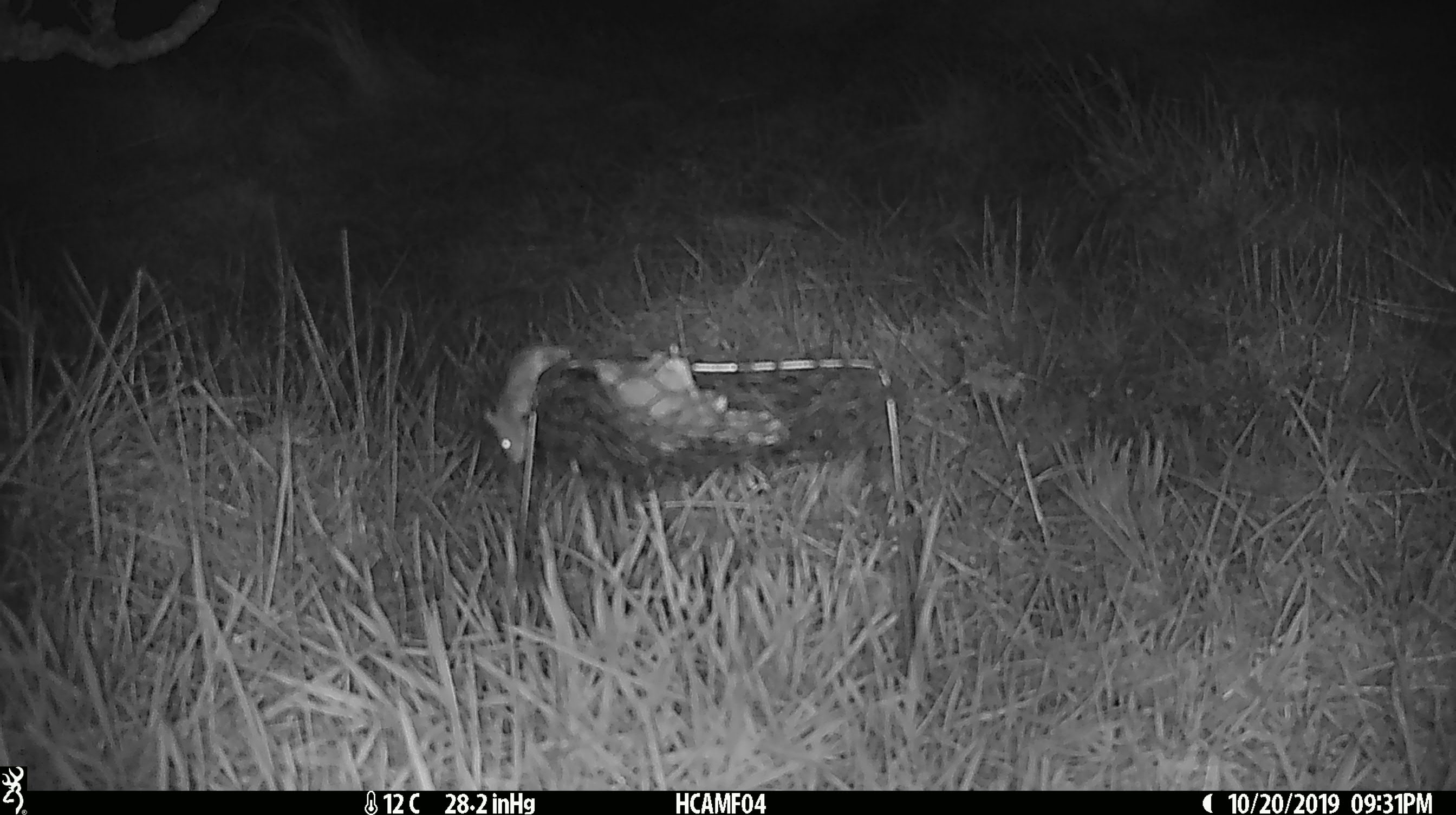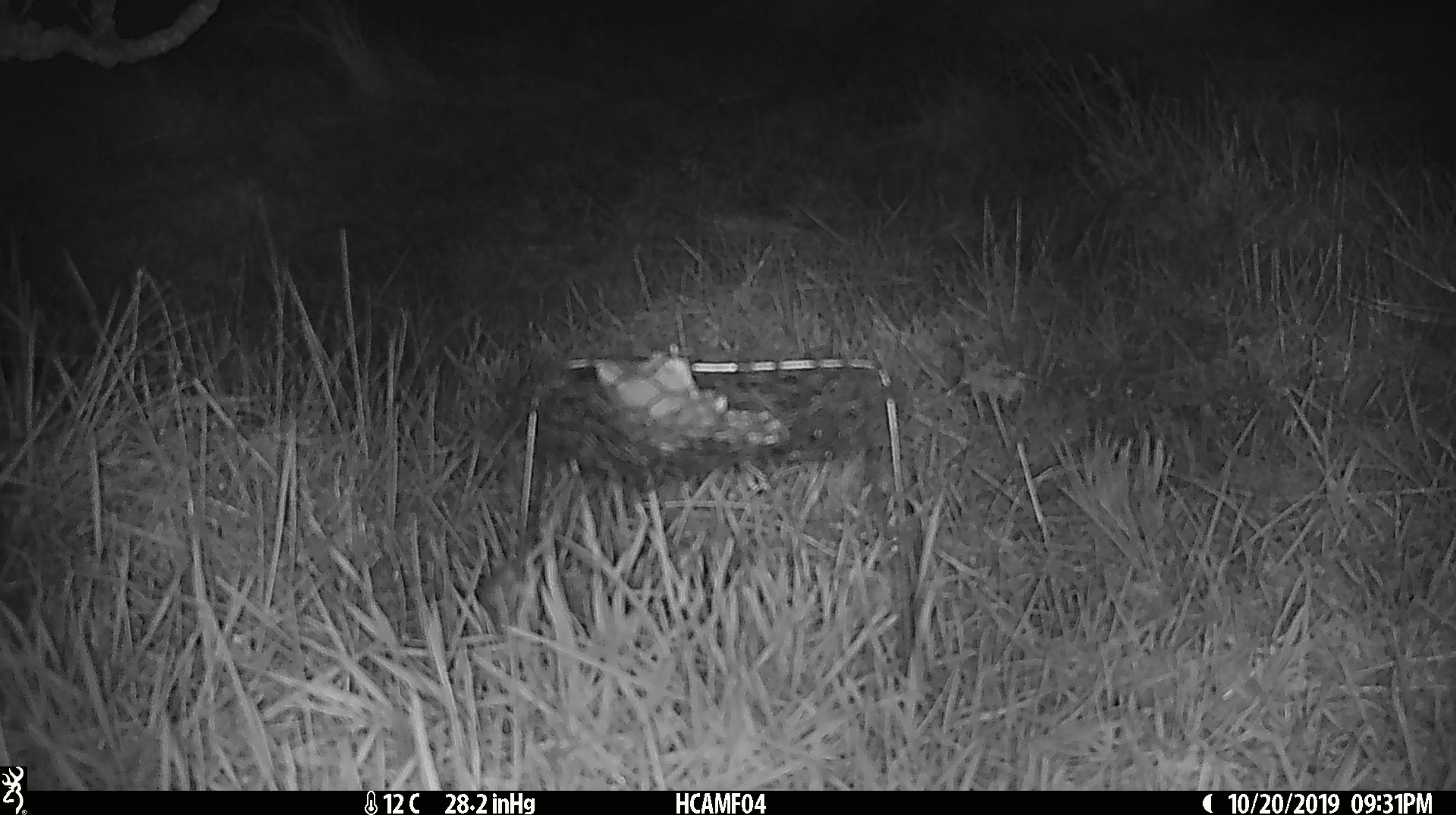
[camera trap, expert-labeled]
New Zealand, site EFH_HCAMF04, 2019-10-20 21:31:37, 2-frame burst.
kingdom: Animalia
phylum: Chordata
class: Mammalia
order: Rodentia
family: Muridae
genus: Mus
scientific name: Mus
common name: mouse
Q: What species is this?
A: Mouse (Mus).